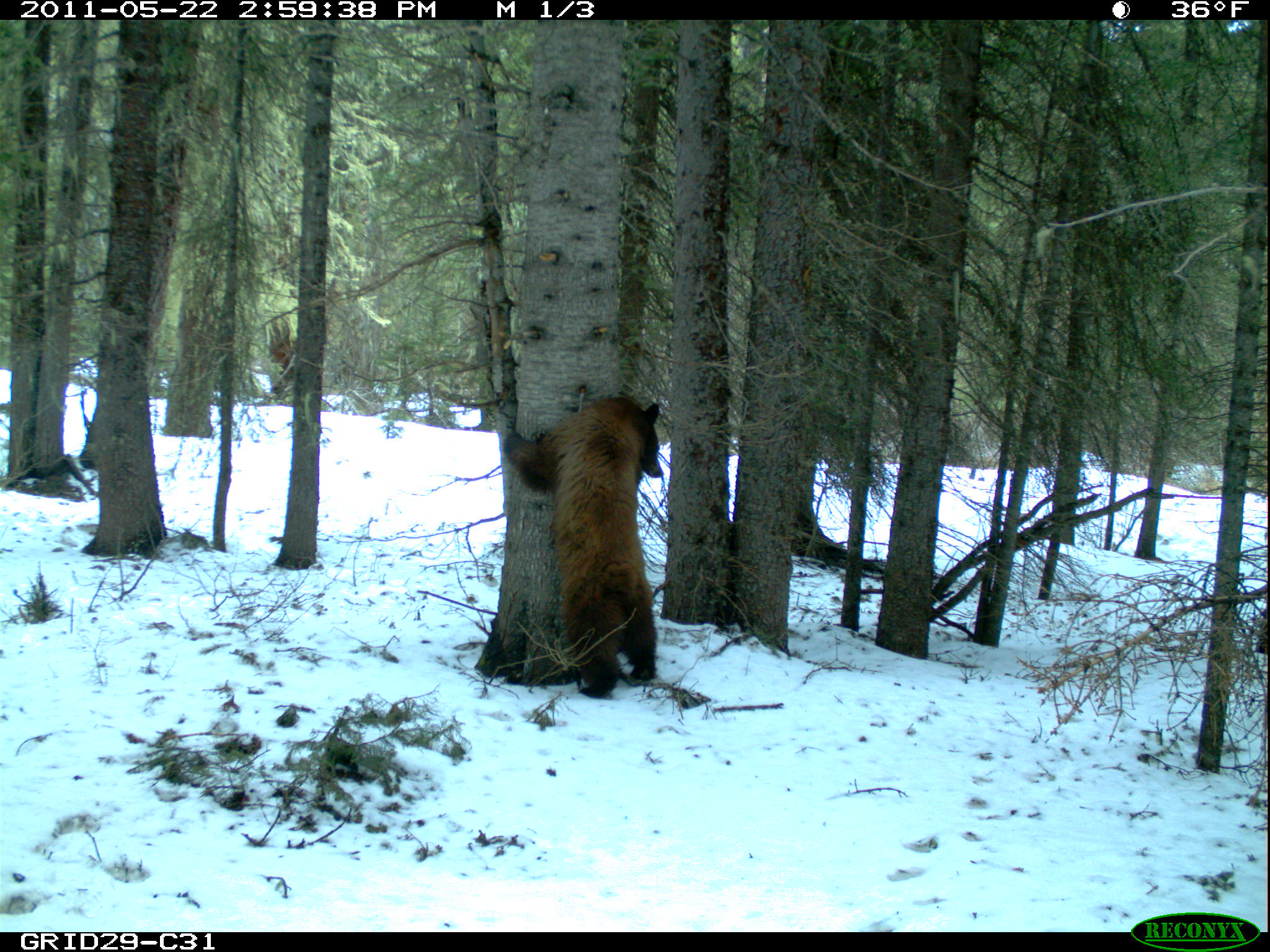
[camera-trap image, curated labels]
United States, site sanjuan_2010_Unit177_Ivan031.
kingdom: Animalia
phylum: Chordata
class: Mammalia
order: Carnivora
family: Ursidae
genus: Ursus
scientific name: Ursus americanus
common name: american black bear